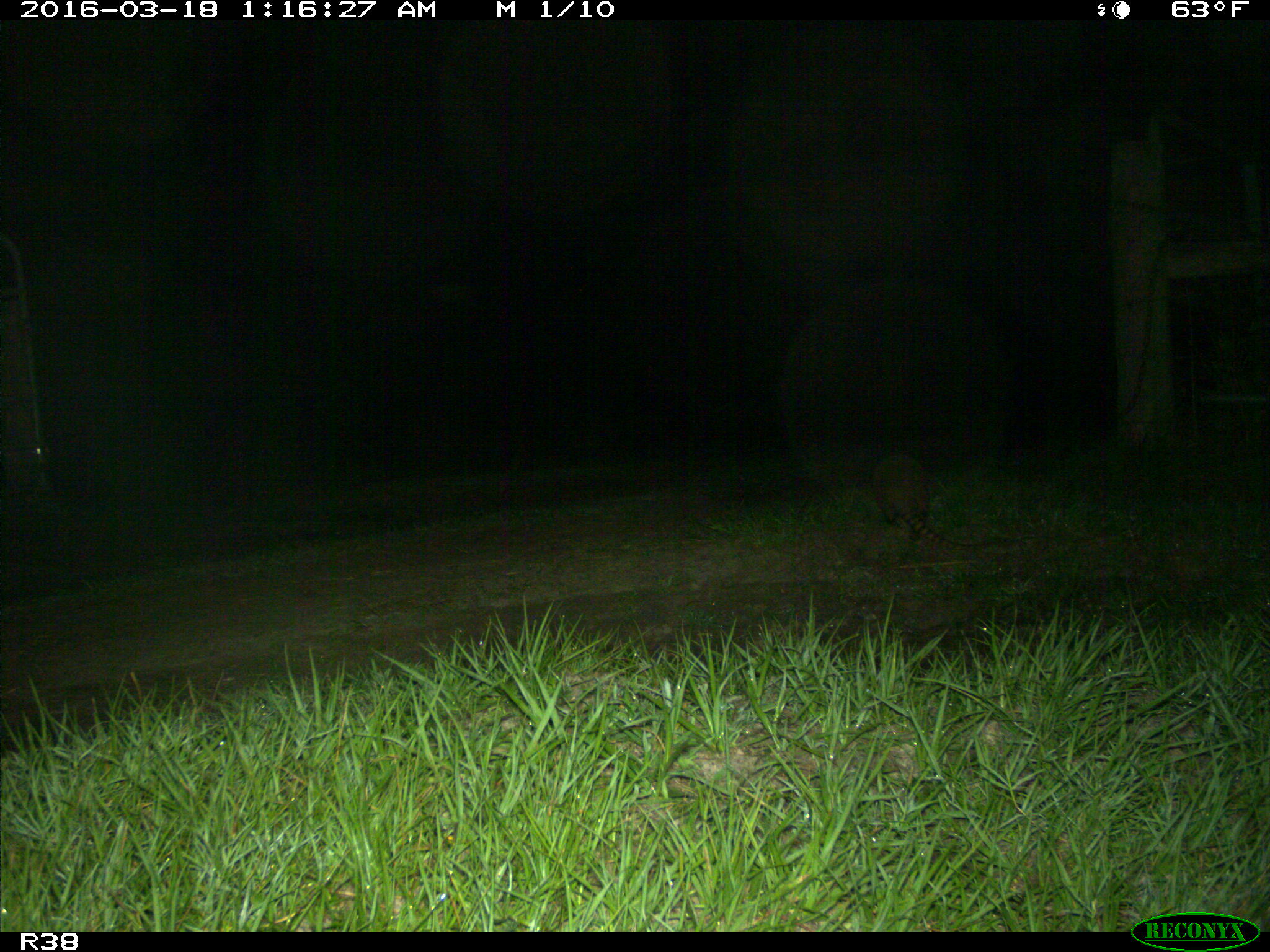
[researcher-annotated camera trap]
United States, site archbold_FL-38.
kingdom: Animalia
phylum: Chordata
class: Mammalia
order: Cingulata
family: Dasypodidae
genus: Dasypus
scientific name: Dasypus novemcinctus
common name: nine-banded armadillo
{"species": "Dasypus novemcinctus (nine-banded armadillo)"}